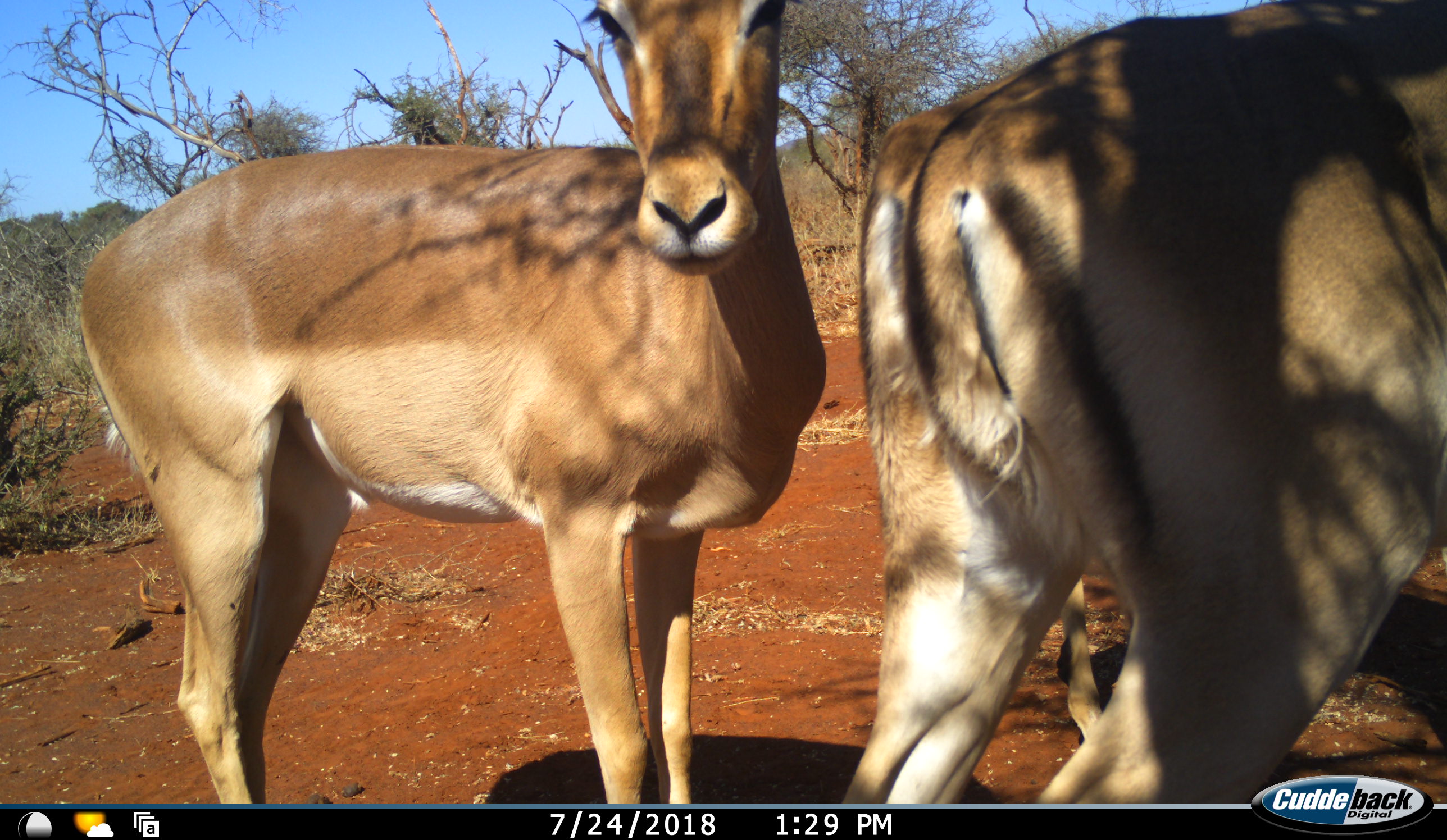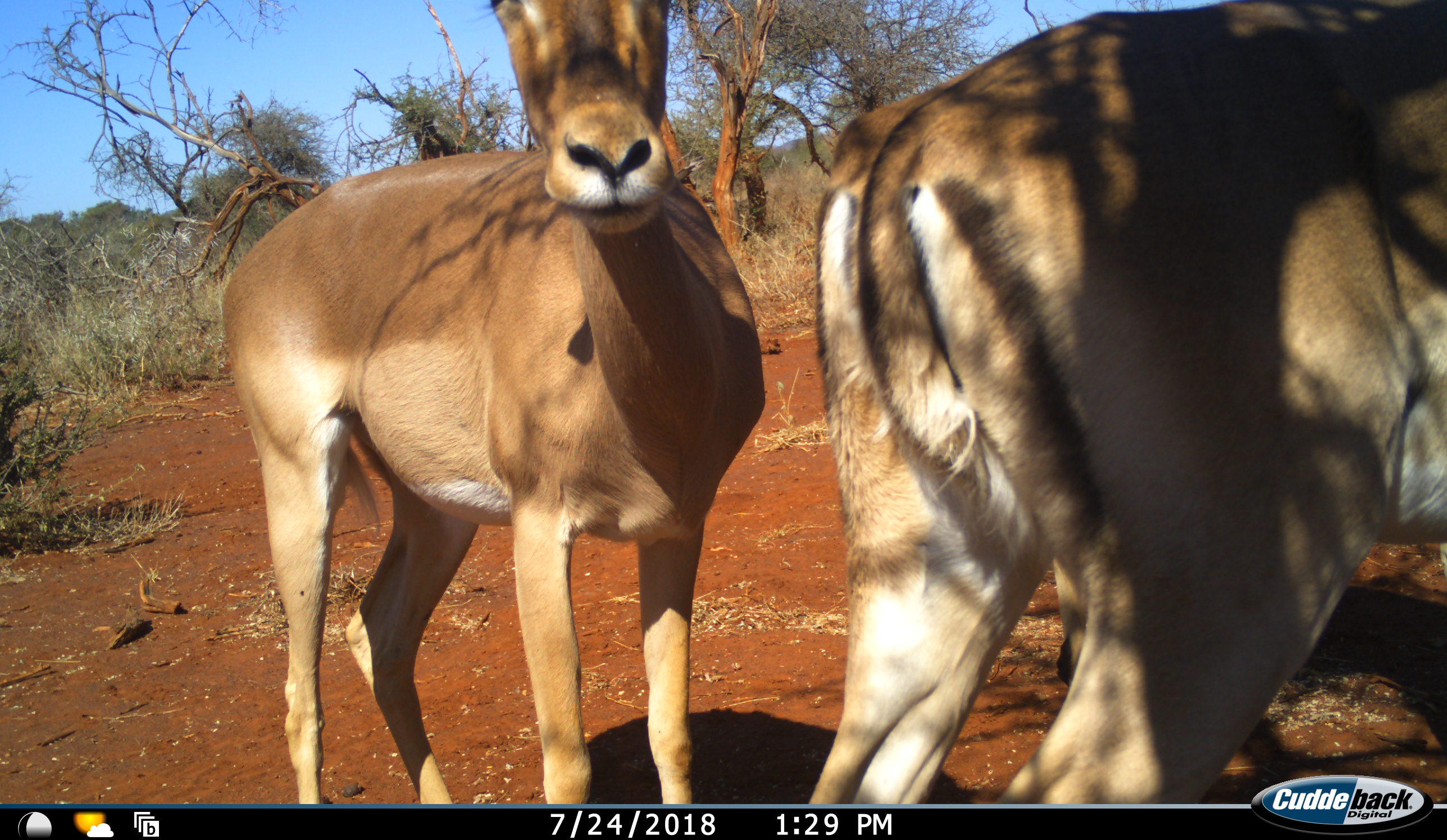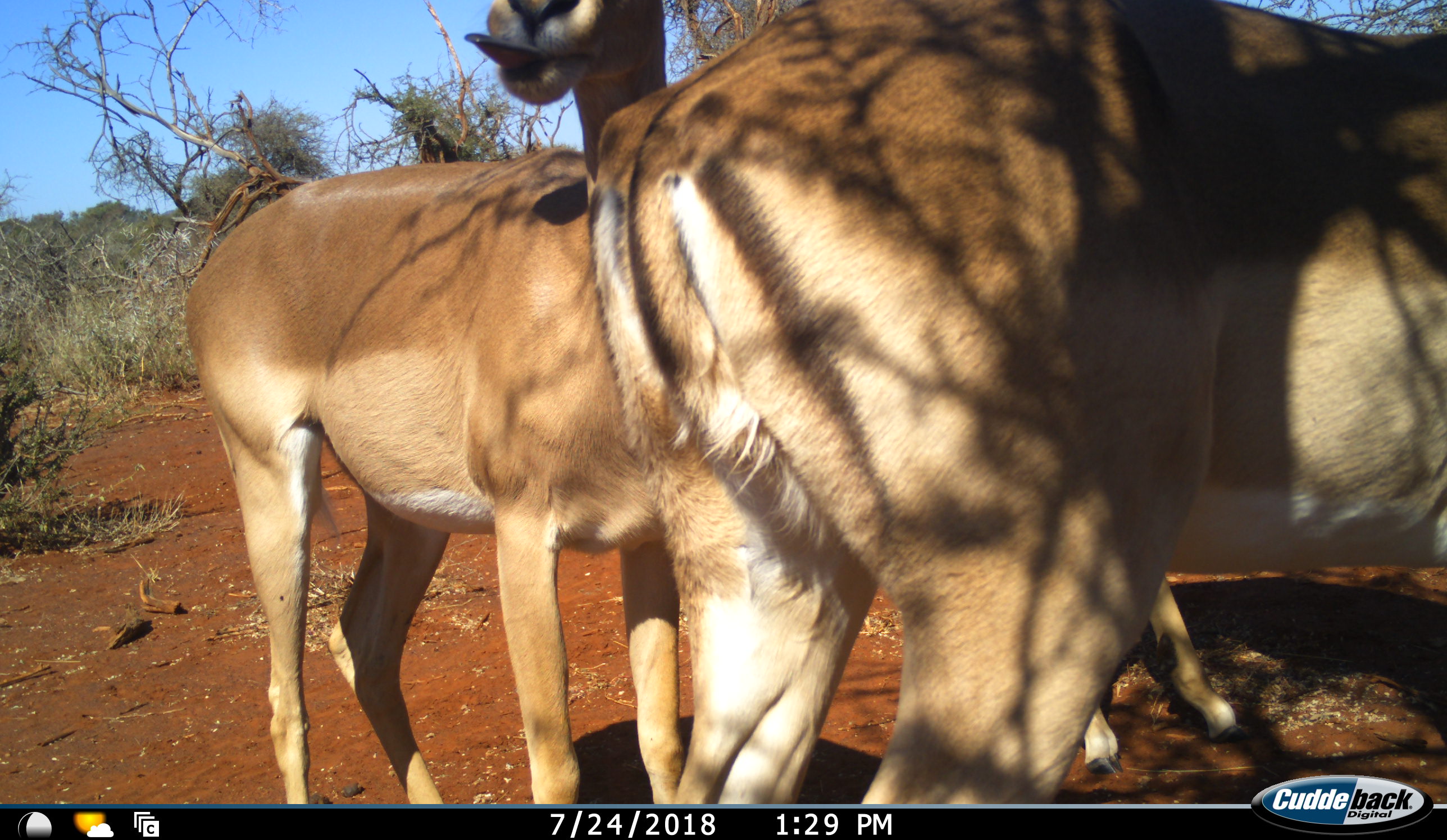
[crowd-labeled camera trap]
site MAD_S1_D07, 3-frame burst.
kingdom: Animalia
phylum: Chordata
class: Mammalia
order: Artiodactyla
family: Bovidae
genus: Aepyceros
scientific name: Aepyceros melampus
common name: impala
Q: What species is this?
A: Impala (Aepyceros melampus).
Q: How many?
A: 3.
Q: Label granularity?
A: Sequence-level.